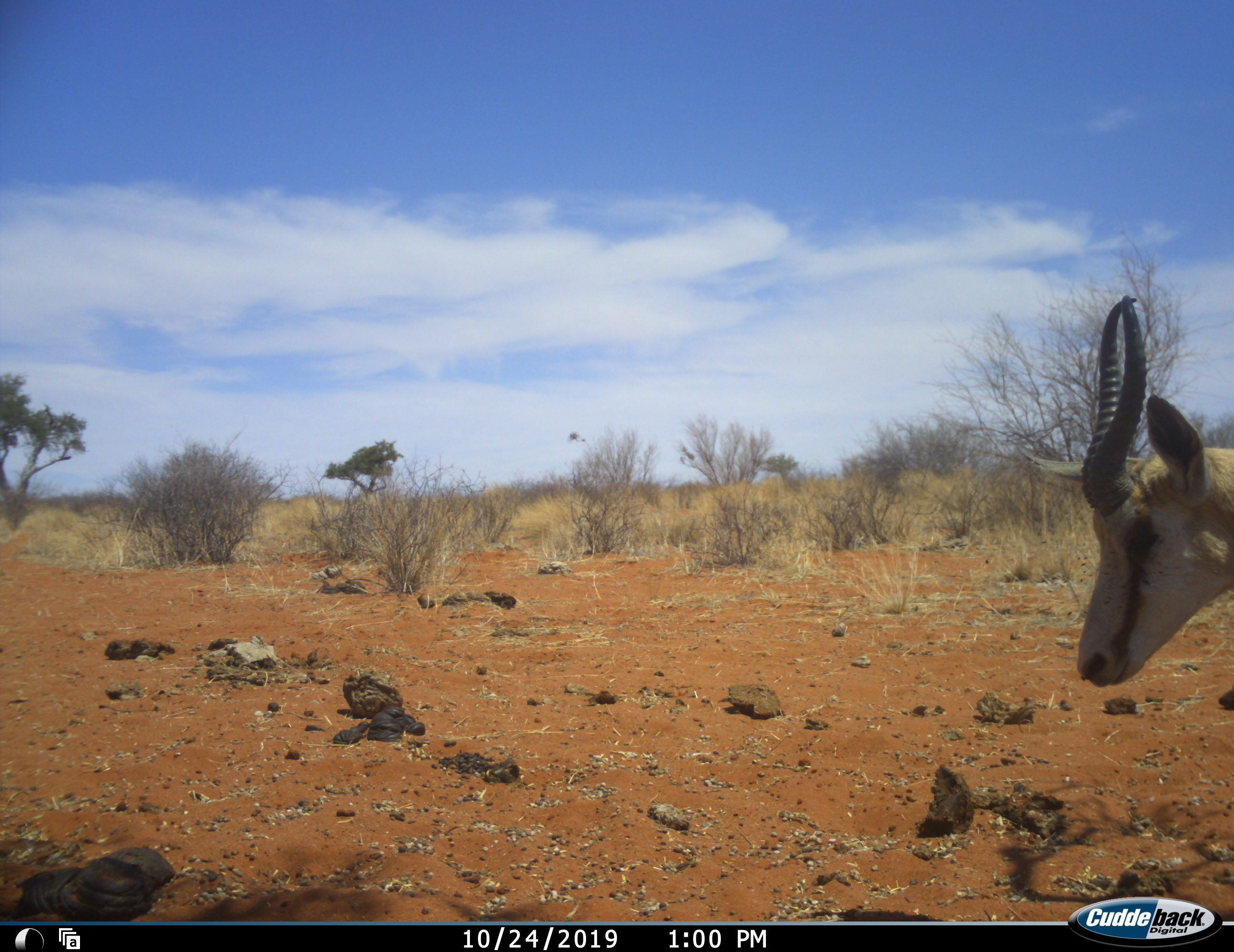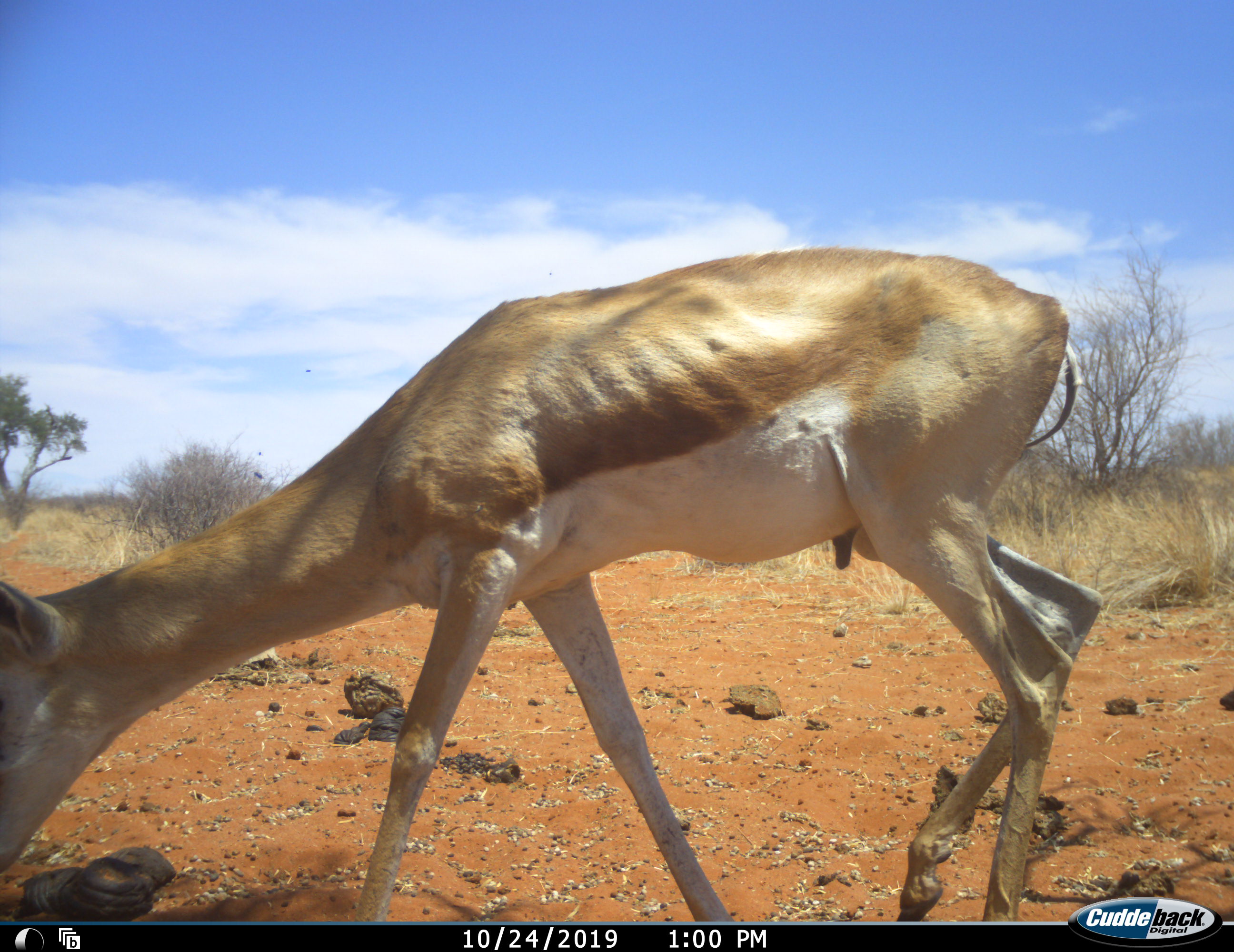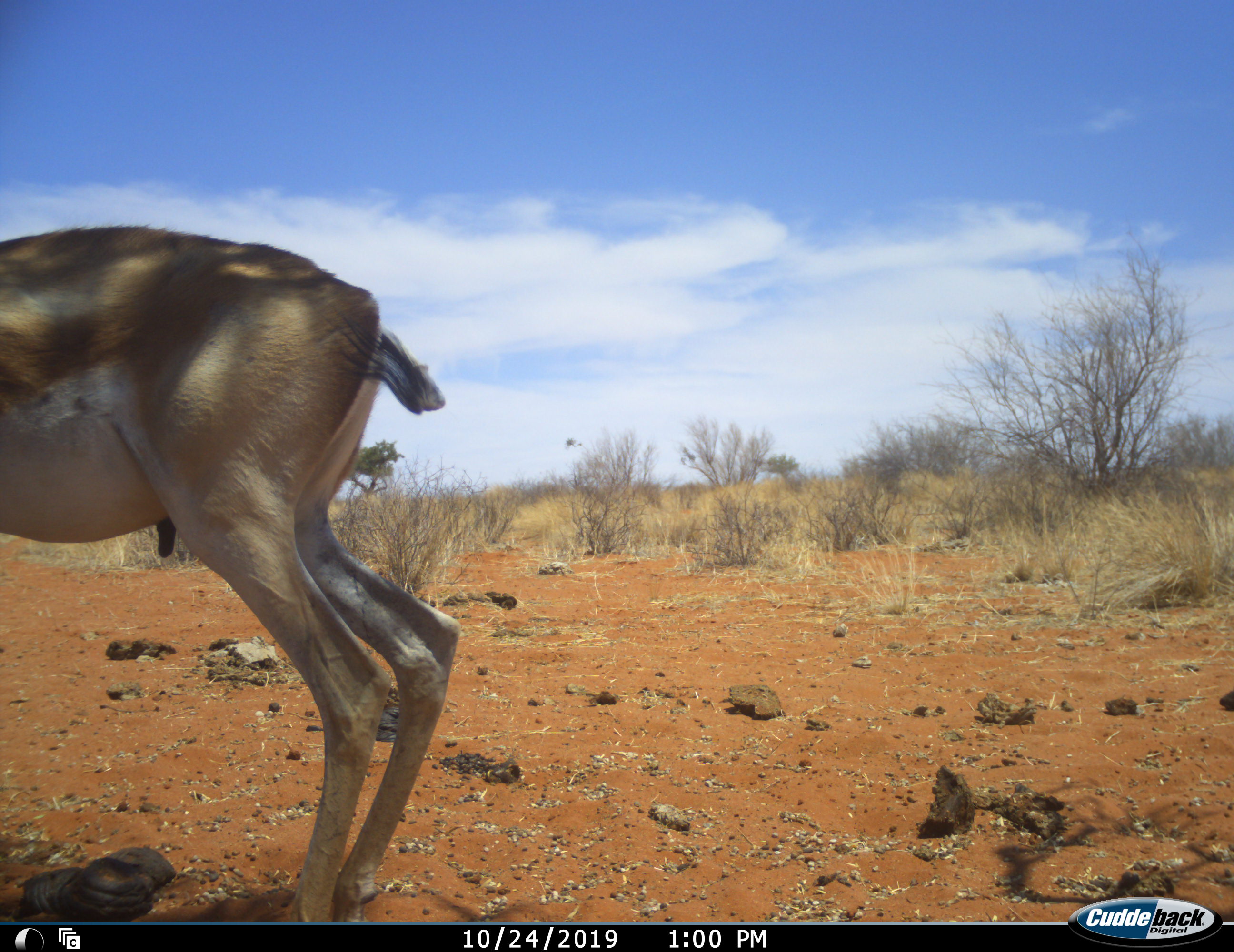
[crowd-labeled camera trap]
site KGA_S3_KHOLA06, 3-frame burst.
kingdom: Animalia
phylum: Chordata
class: Mammalia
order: Artiodactyla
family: Bovidae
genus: Antidorcas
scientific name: Antidorcas marsupialis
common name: springbok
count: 1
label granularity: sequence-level